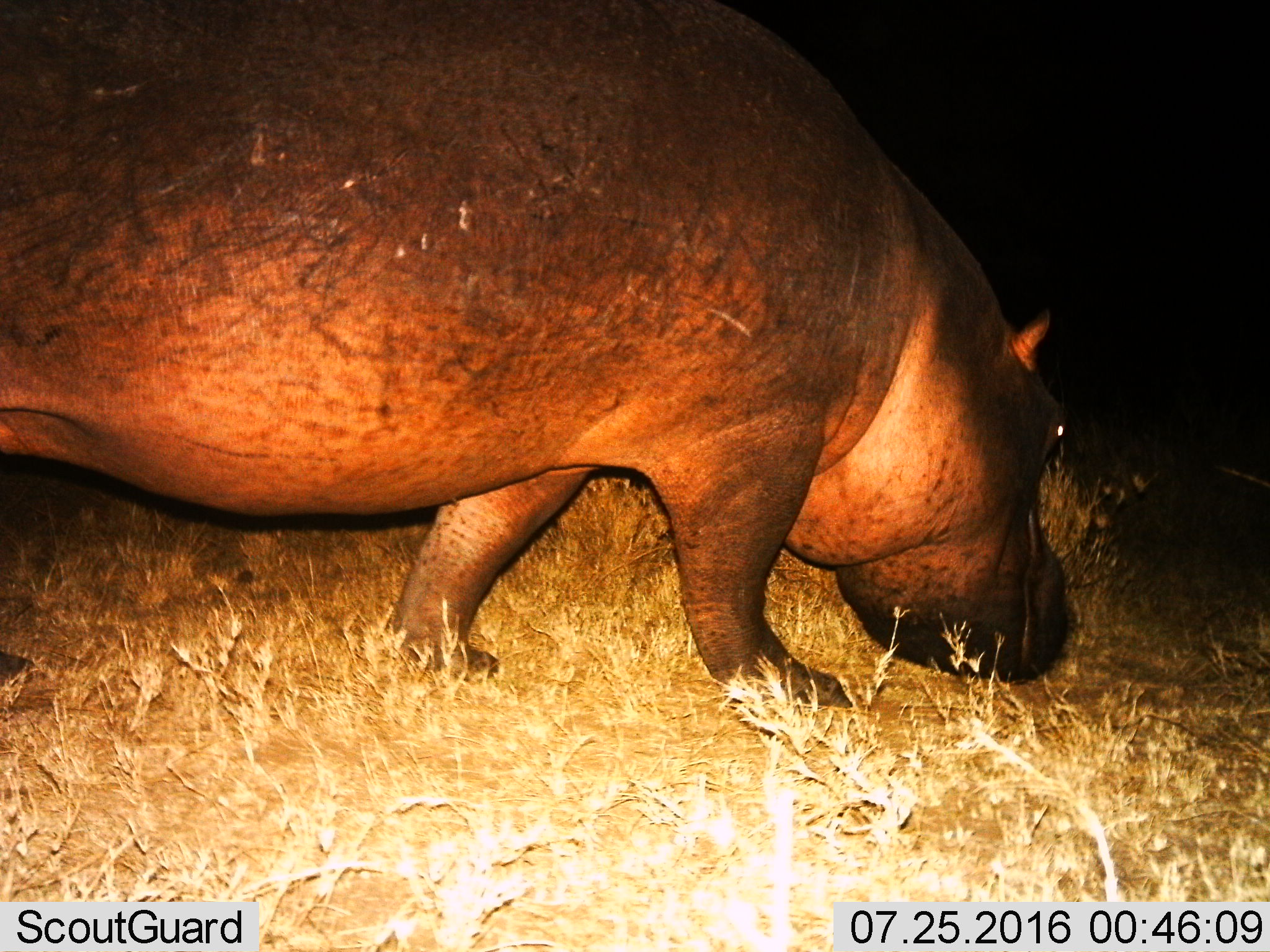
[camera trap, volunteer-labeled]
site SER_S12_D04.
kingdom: Animalia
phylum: Chordata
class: Mammalia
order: Artiodactyla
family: Hippopotamidae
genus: Hippopotamus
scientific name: Hippopotamus amphibius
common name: hippopotamus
Hippopotamus (Hippopotamus amphibius), count 1. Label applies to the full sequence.